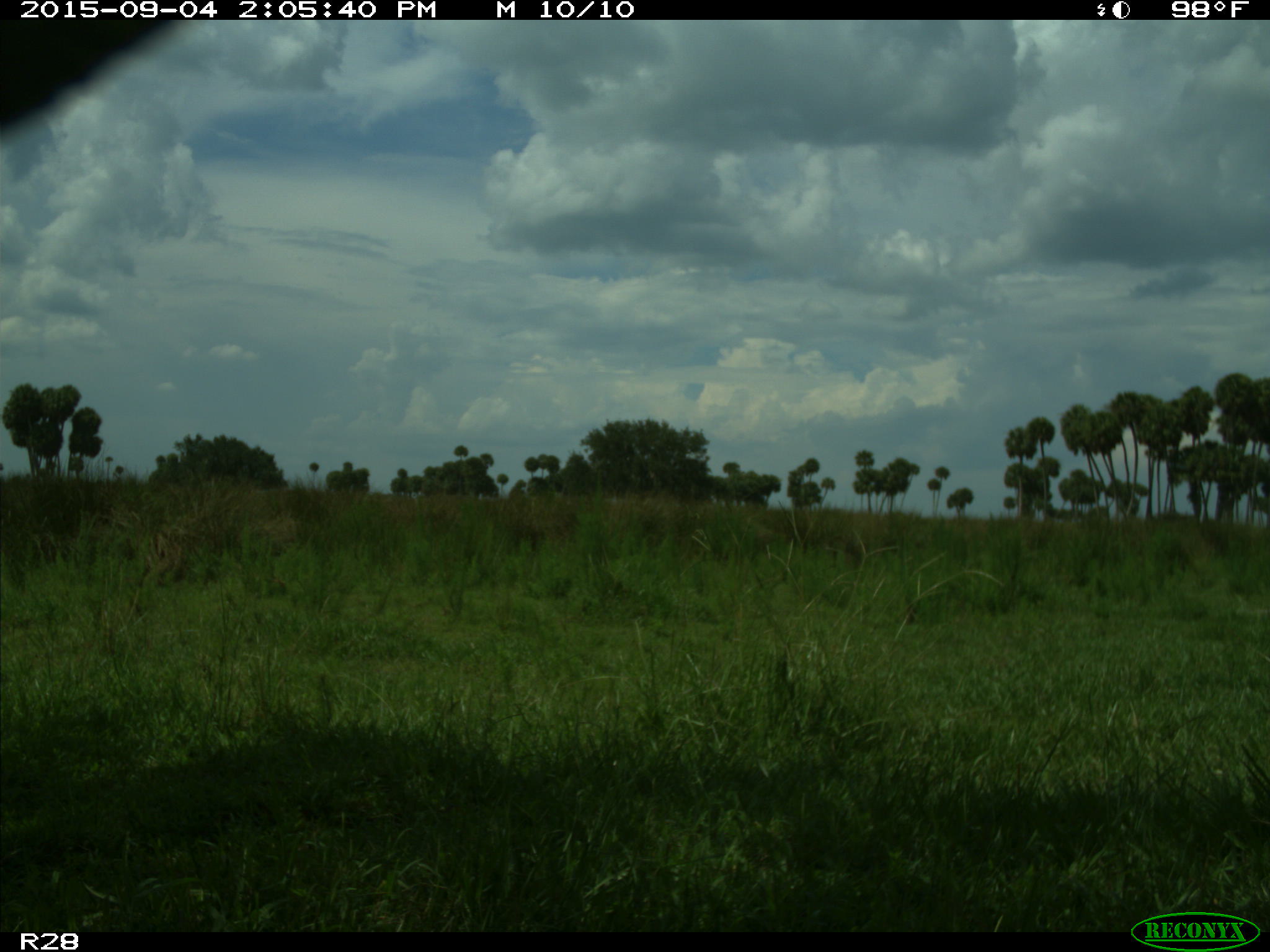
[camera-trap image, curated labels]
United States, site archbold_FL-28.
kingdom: Animalia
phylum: Chordata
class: Mammalia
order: Artiodactyla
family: Bovidae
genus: Bos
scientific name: Bos taurus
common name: domestic cow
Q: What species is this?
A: Bos taurus (domestic cow).